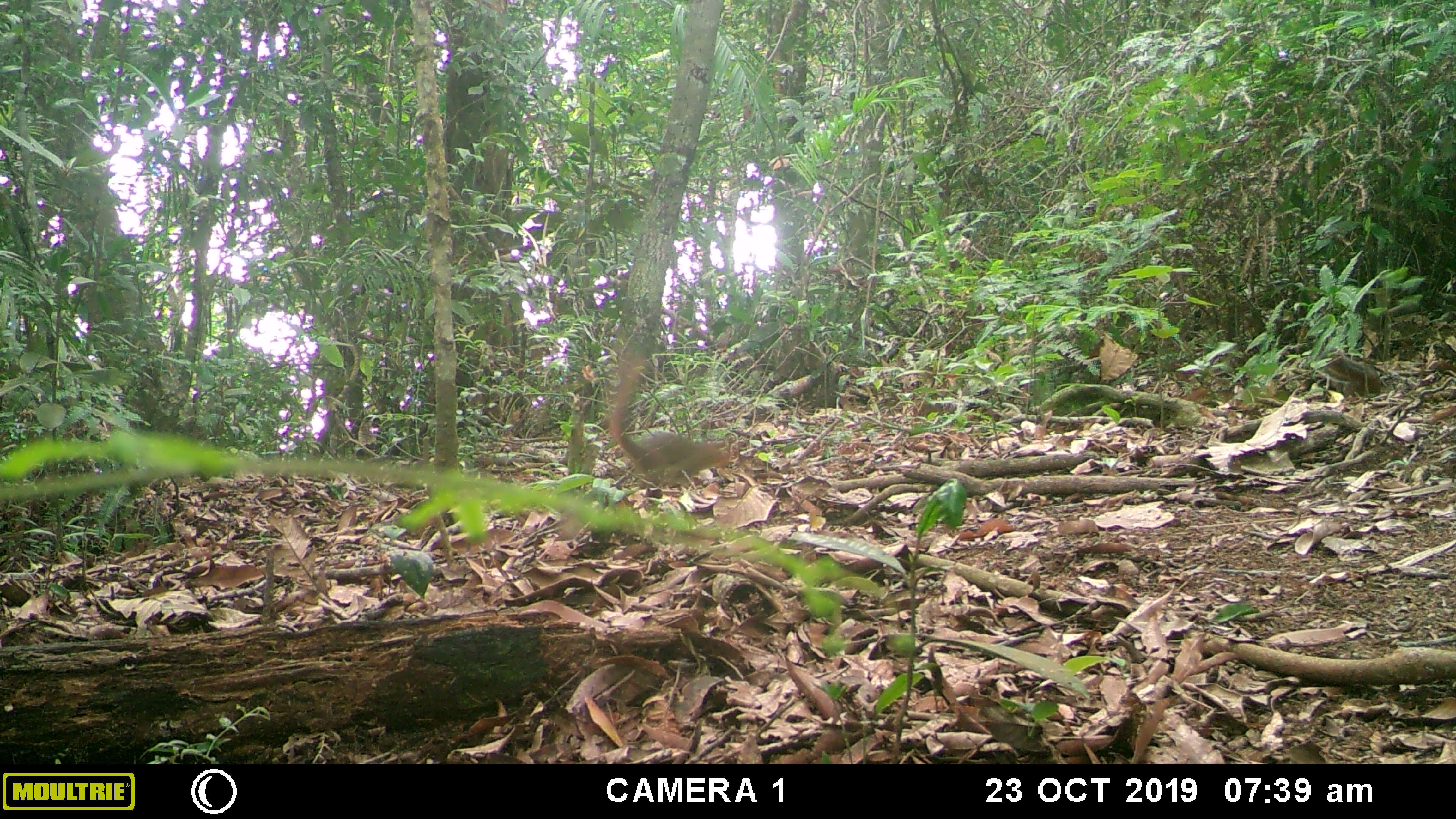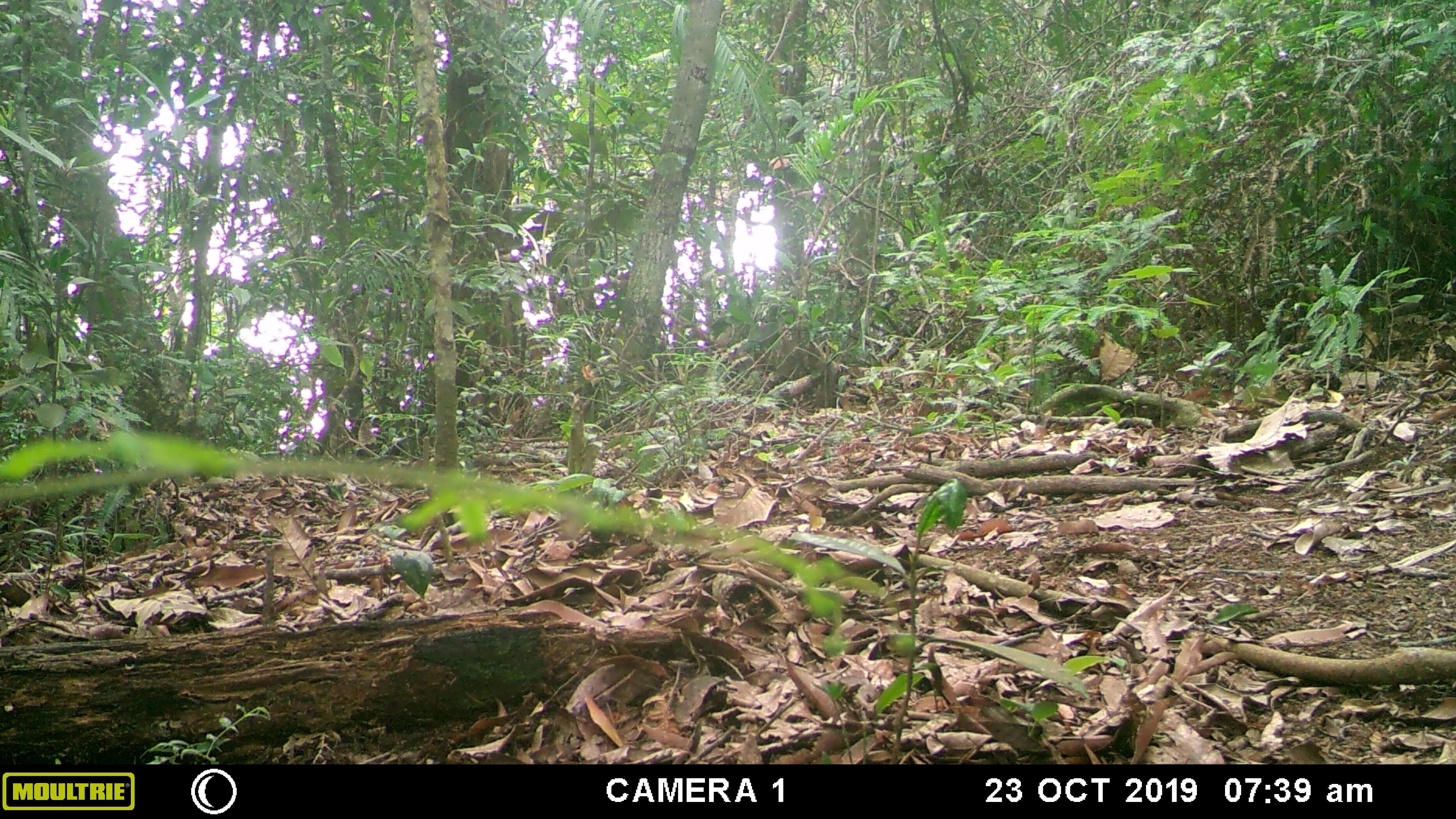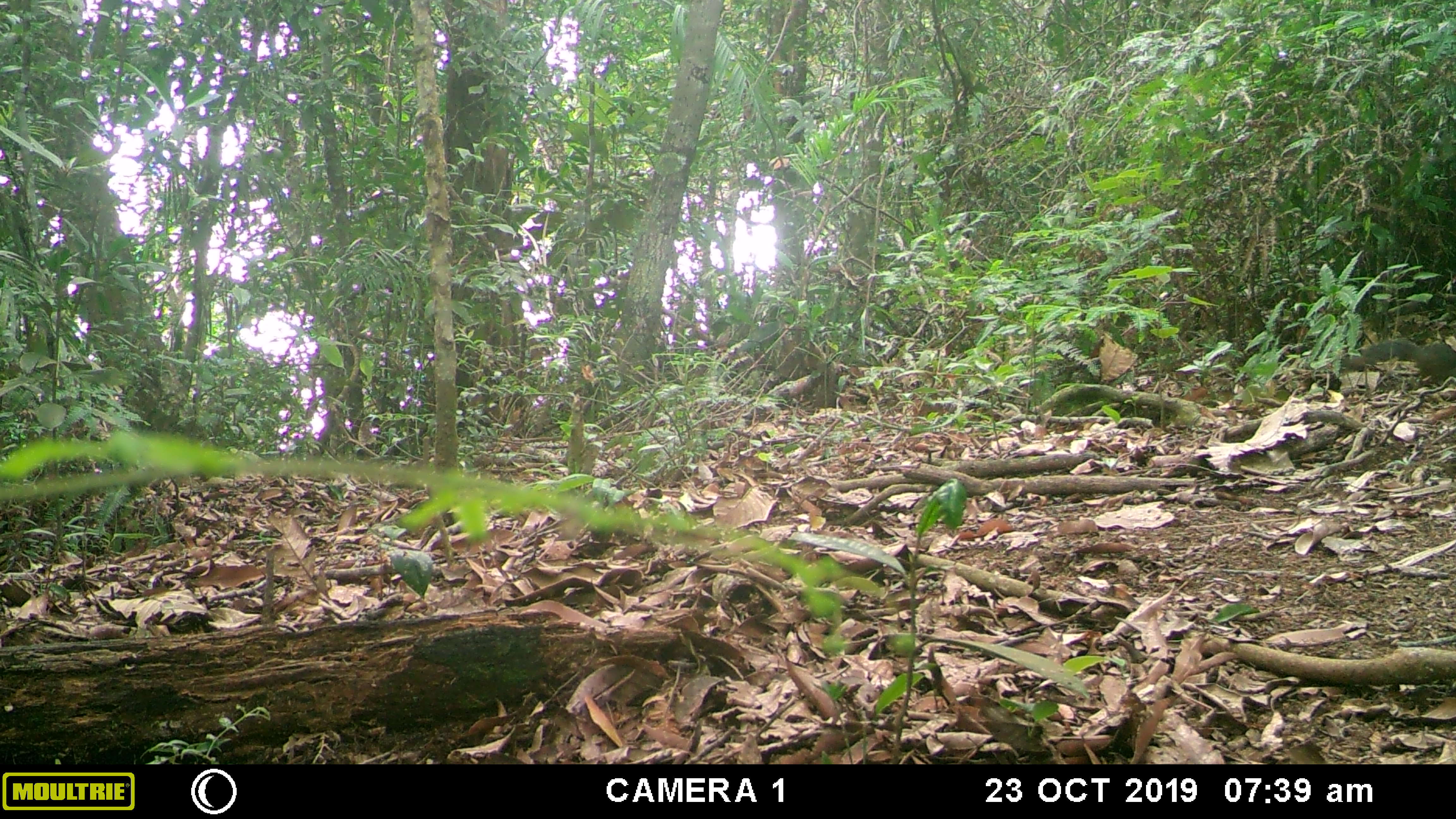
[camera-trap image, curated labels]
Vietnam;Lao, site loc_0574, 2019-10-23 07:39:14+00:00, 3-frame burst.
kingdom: Animalia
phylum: Chordata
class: Mammalia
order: Rodentia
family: Sciuridae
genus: Dremomys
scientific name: Dremomys rufigenis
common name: red-cheeked squirrel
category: red cheeked squirrel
Red cheeked squirrel (red-cheeked squirrel) (Dremomys rufigenis). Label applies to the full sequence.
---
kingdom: Animalia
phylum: Chordata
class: Mammalia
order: Scandentia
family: Tupaiidae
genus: Tupaia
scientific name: Tupaia belangeri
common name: northern treeshrew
Northern treeshrew (Tupaia belangeri). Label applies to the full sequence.